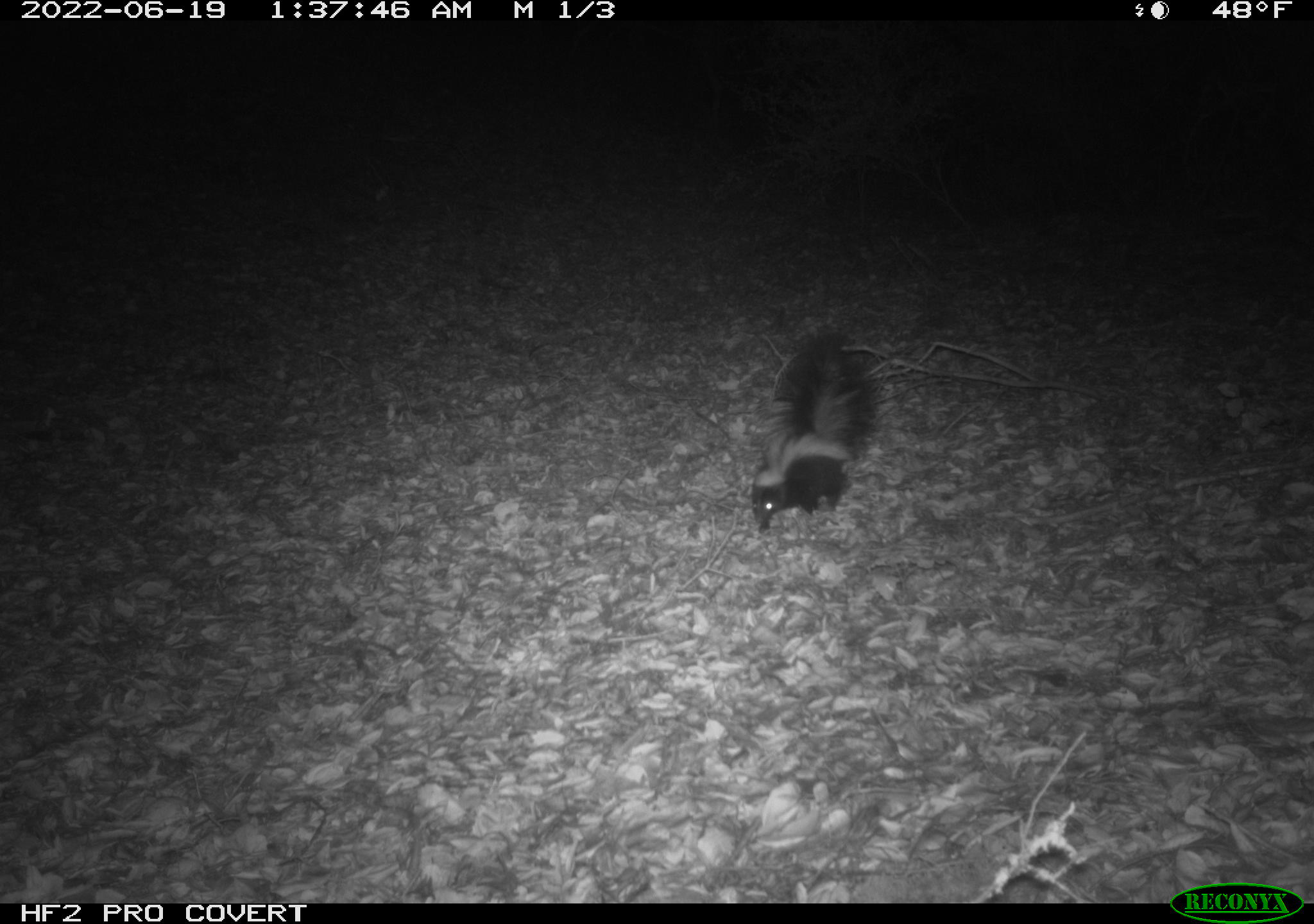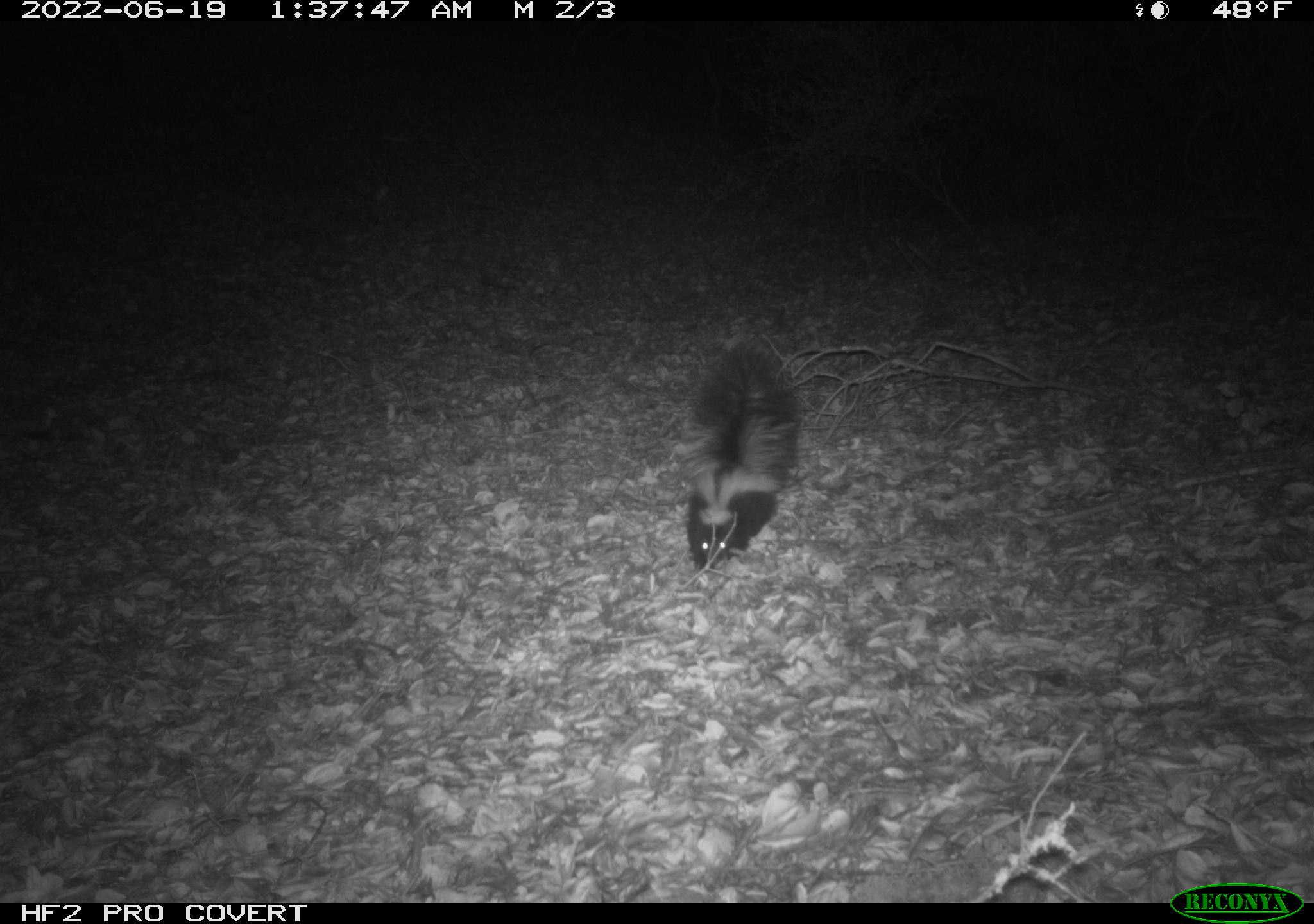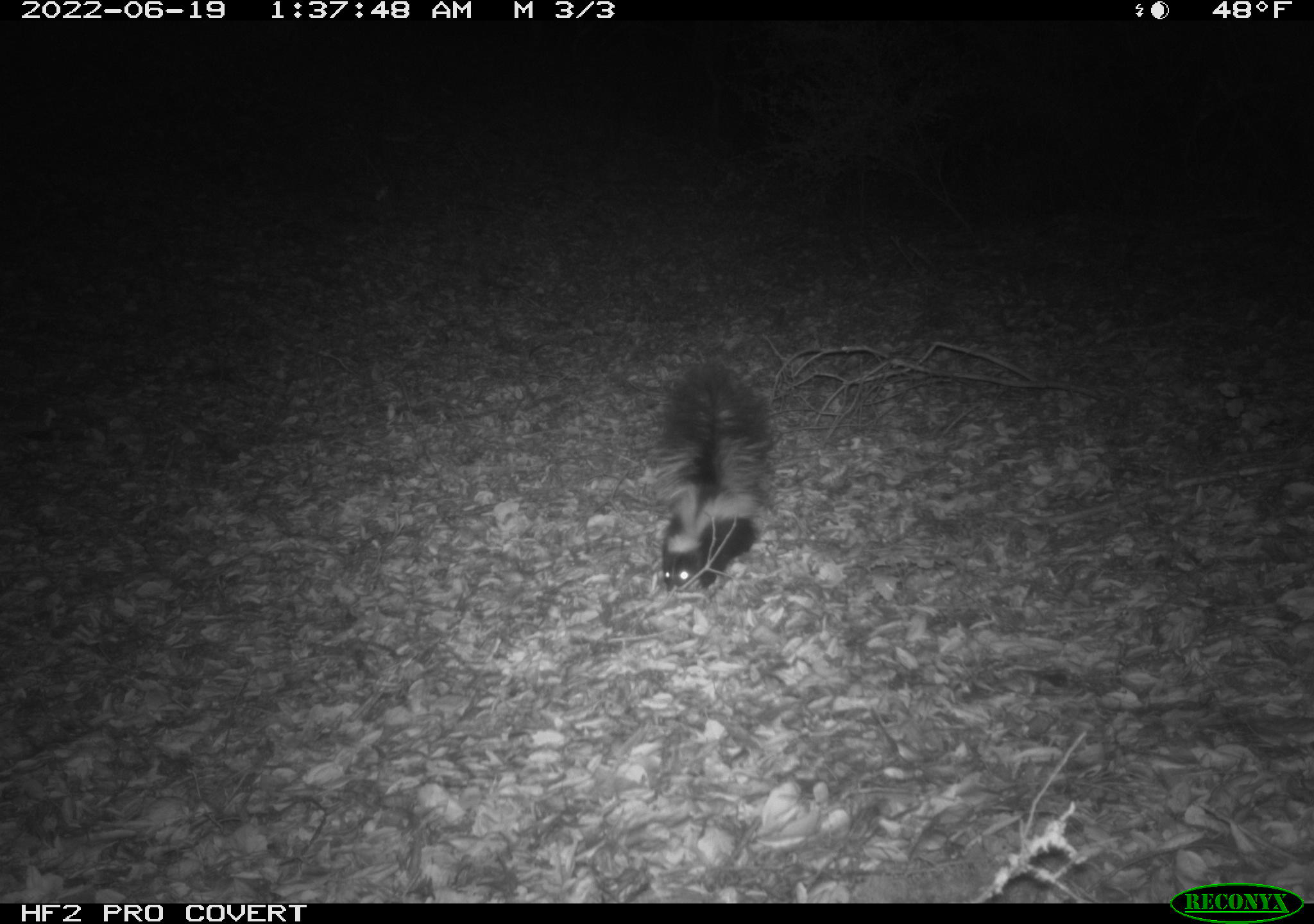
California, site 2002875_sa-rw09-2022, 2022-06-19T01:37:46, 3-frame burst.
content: unidentified animal